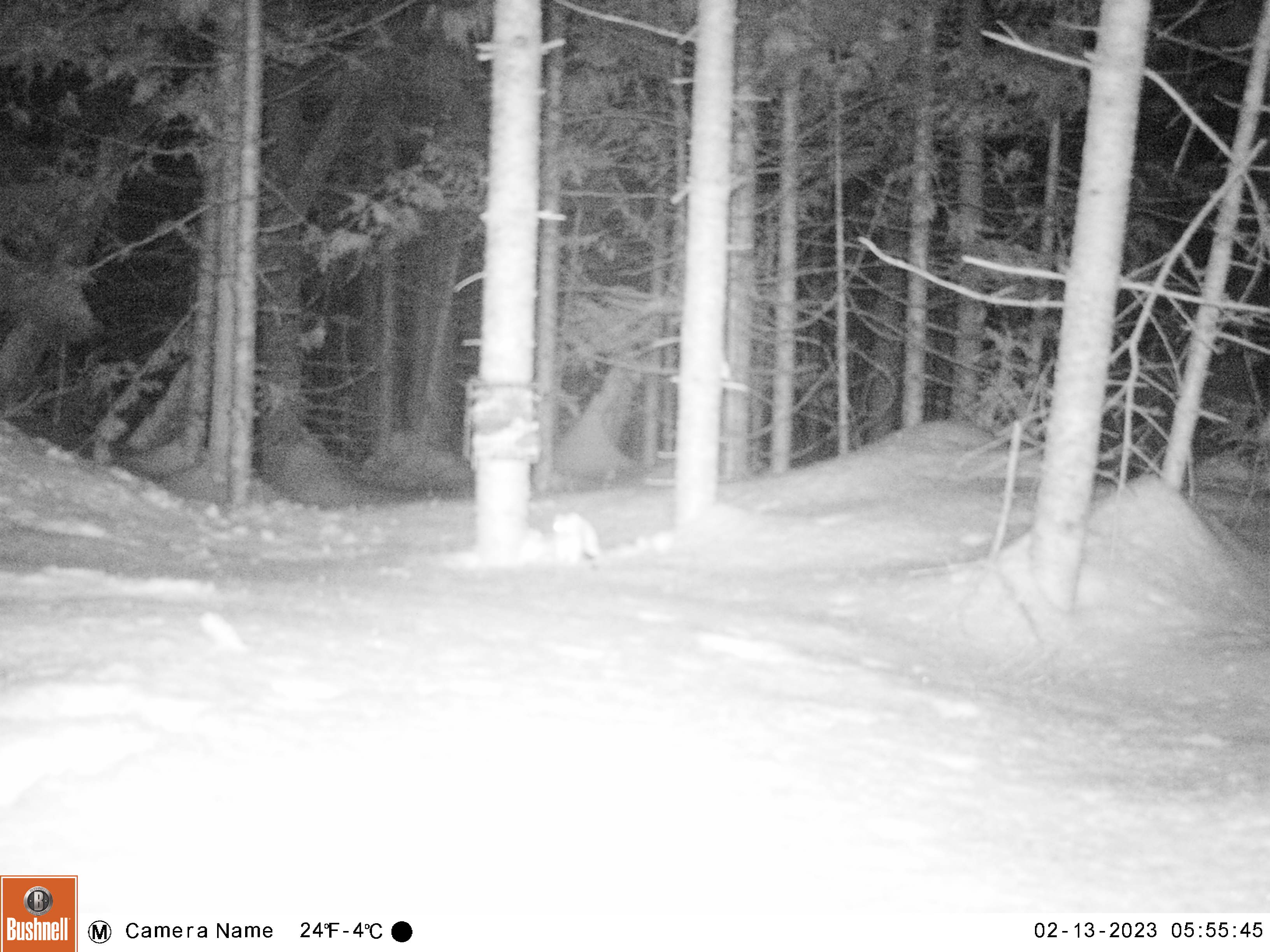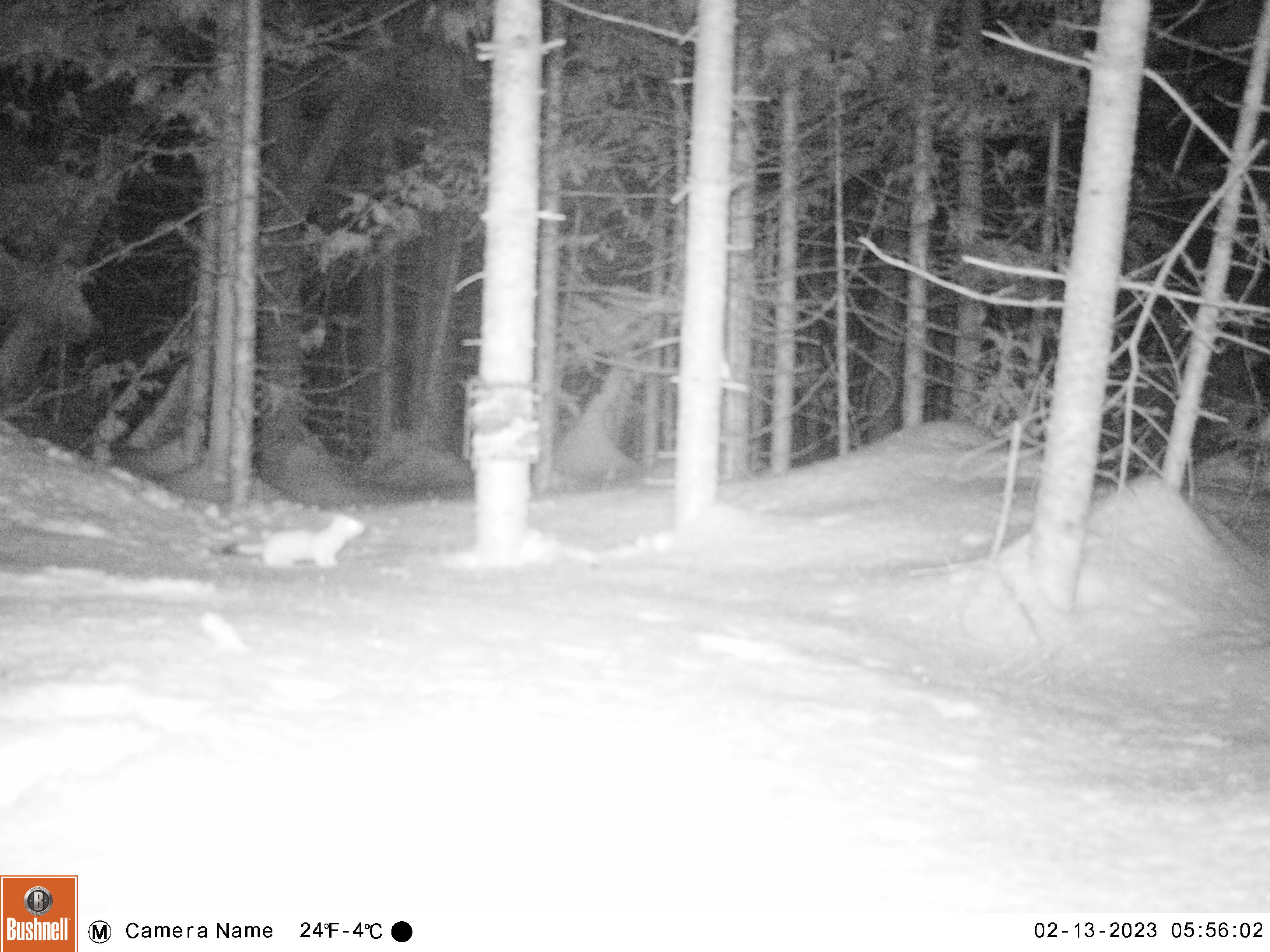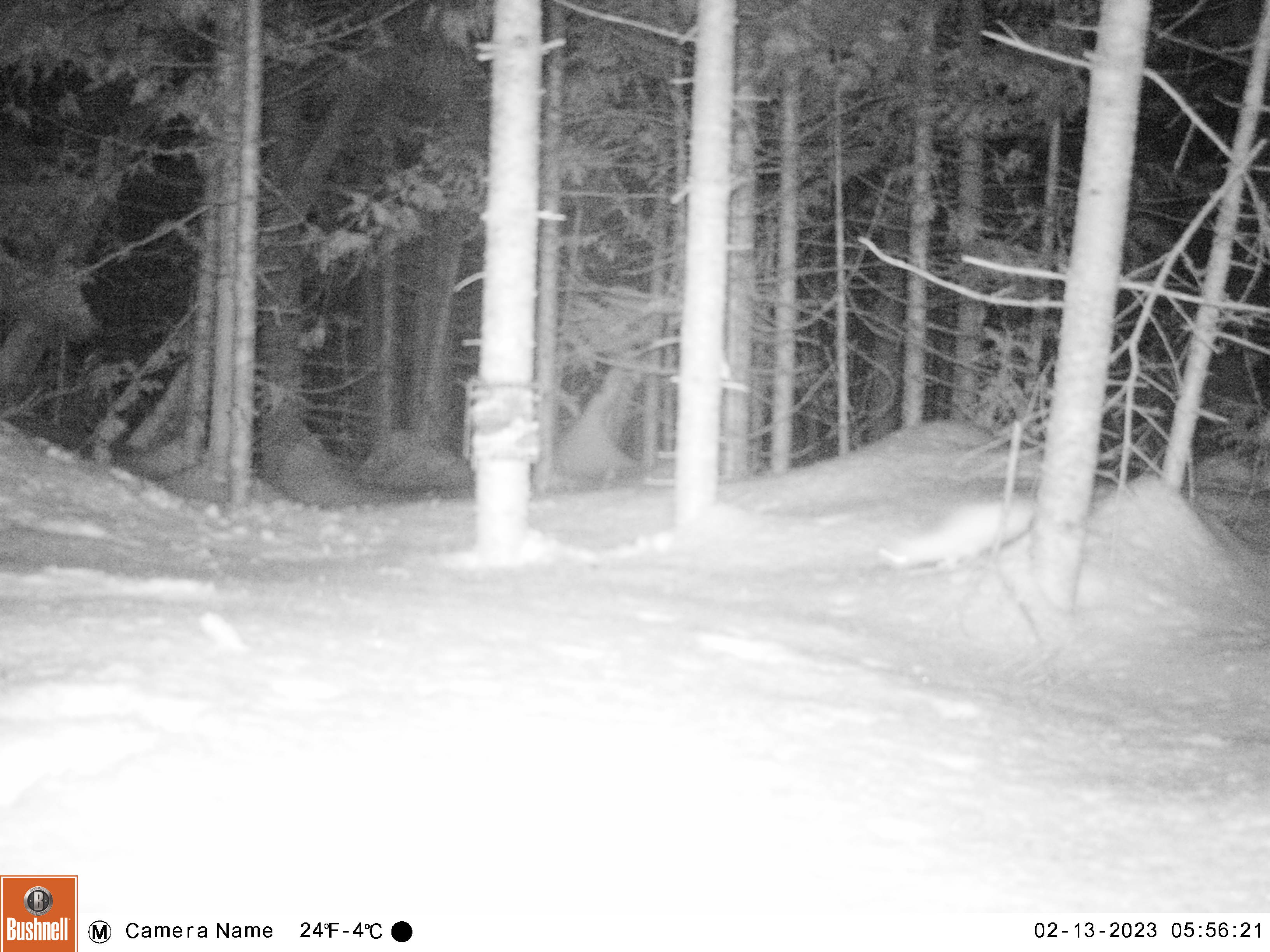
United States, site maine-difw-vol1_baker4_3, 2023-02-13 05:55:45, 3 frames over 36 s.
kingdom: Animalia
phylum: Chordata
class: Mammalia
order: Carnivora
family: Mustelidae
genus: Mustela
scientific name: Mustela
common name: weasel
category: weasel sp.